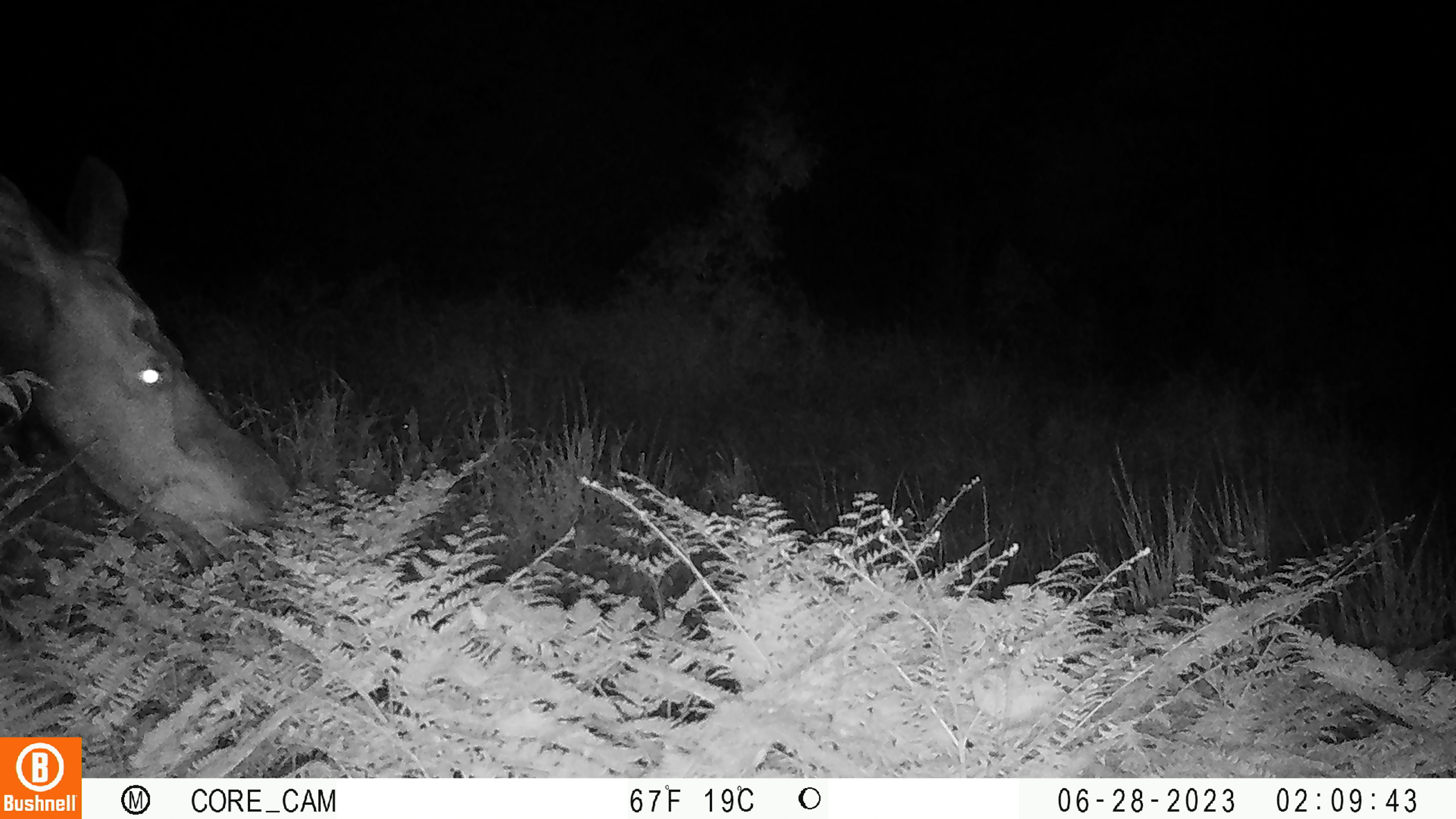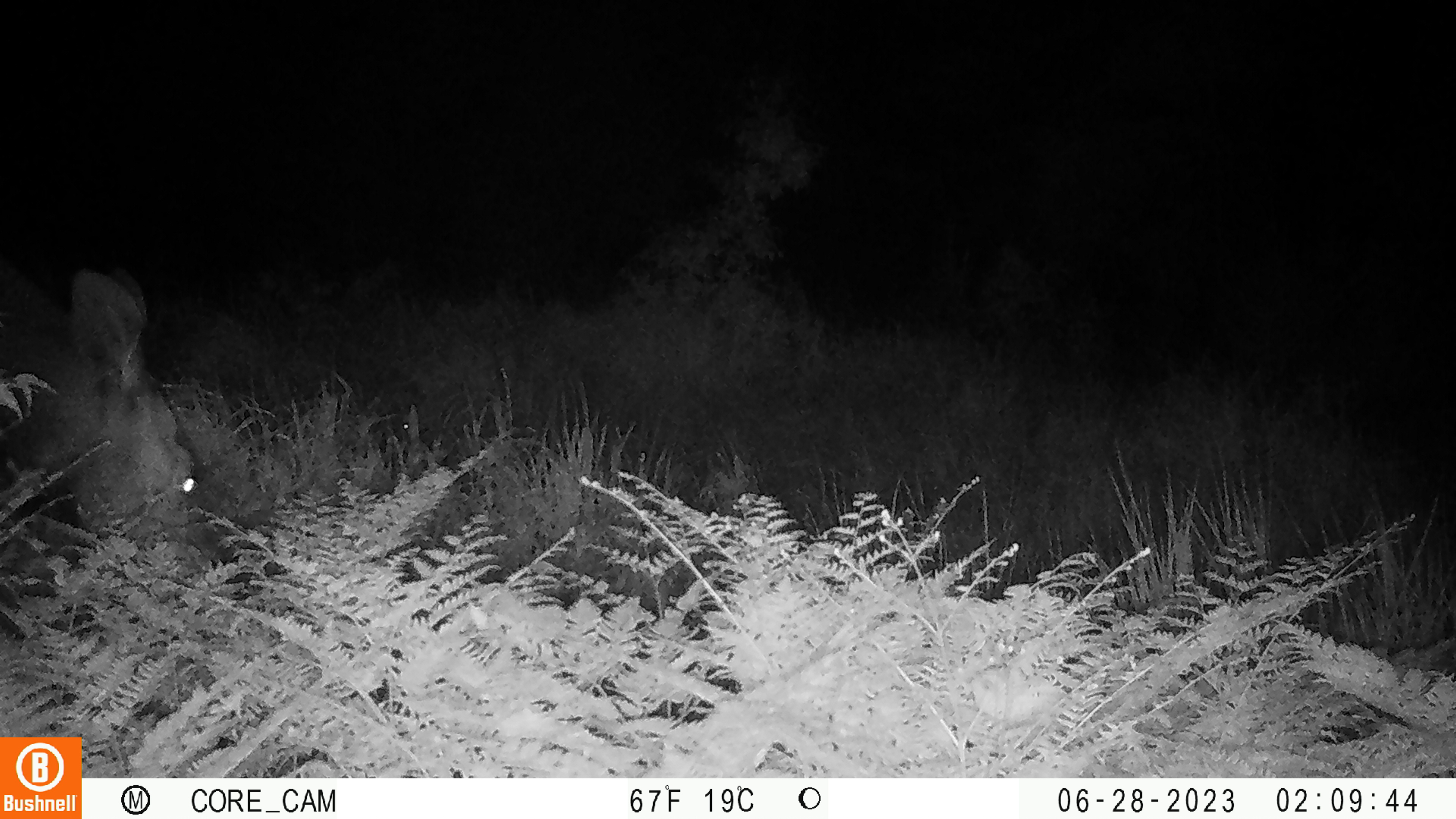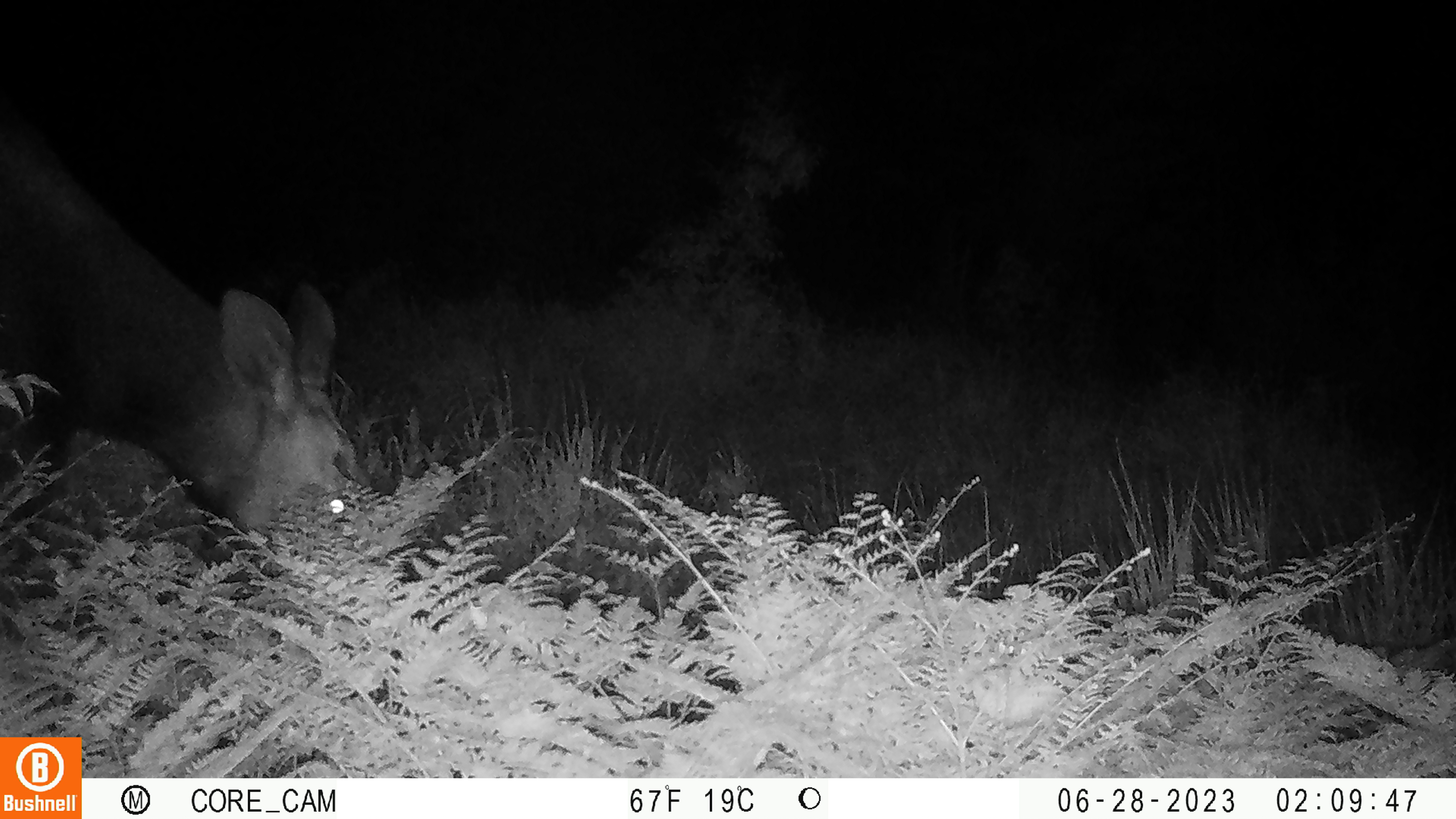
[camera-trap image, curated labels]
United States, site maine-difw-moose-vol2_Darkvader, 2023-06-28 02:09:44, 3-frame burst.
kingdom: Animalia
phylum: Chordata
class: Mammalia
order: Artiodactyla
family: Cervidae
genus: Alces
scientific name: Alces alces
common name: moose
Moose (Alces alces).